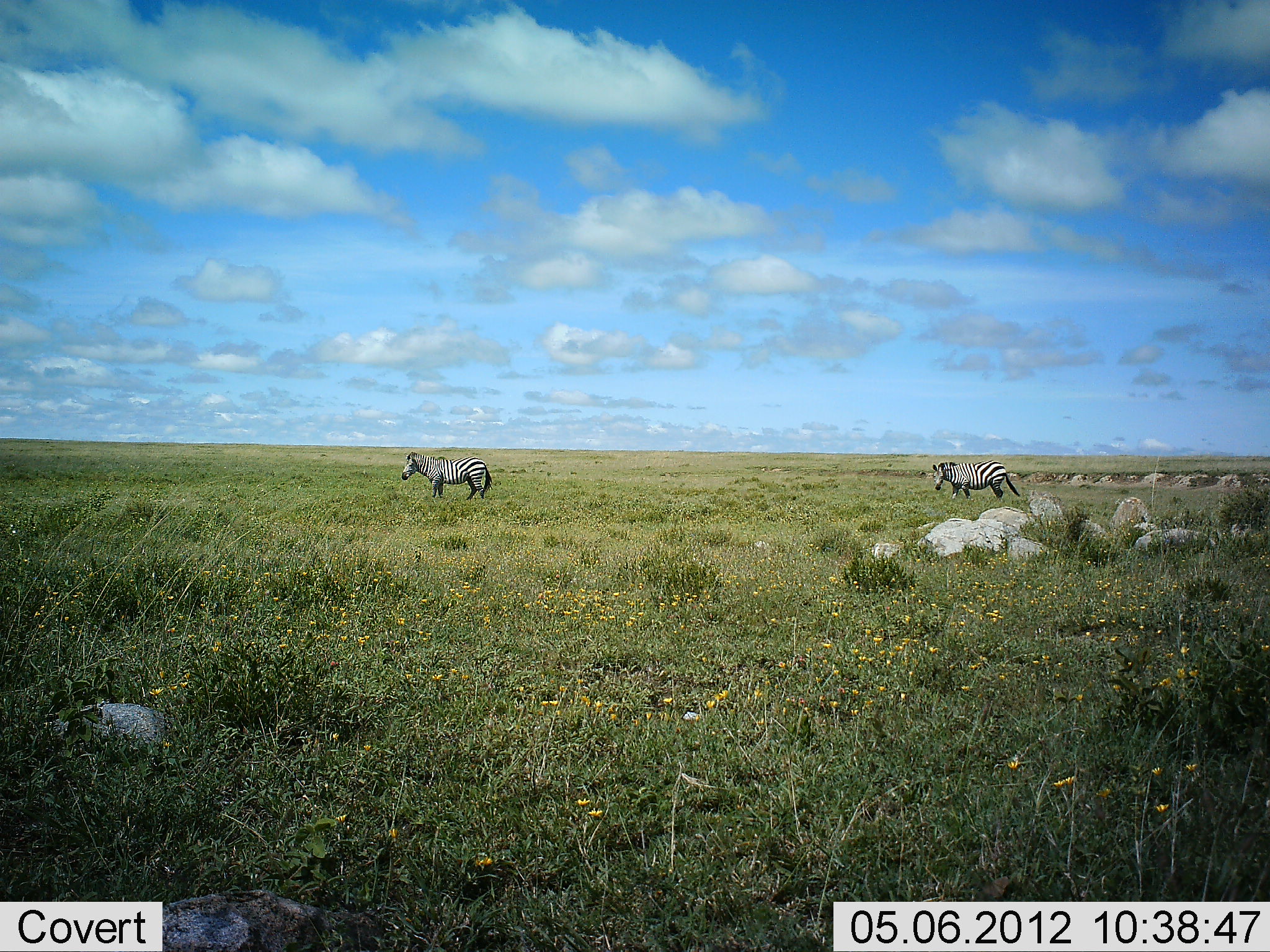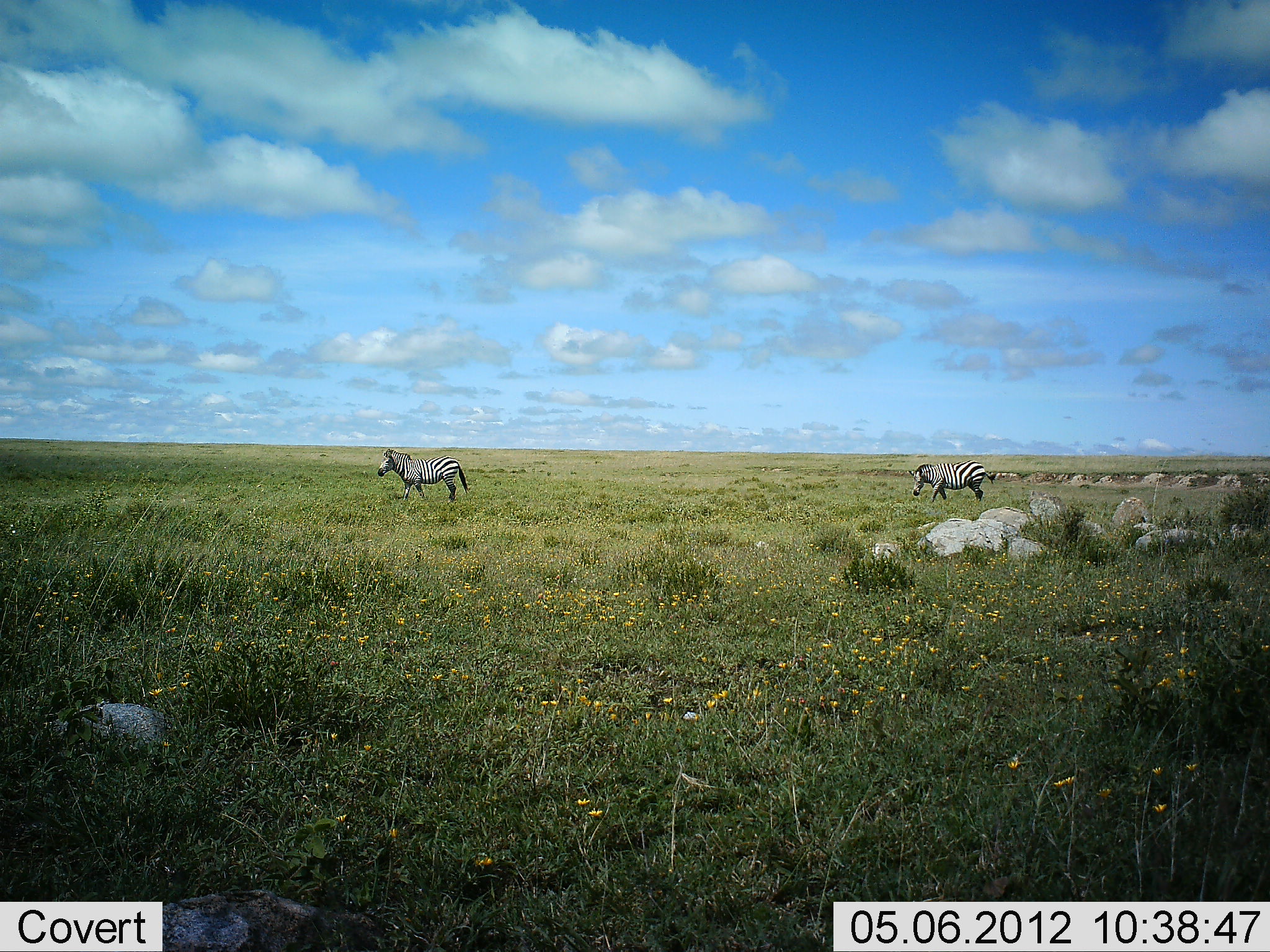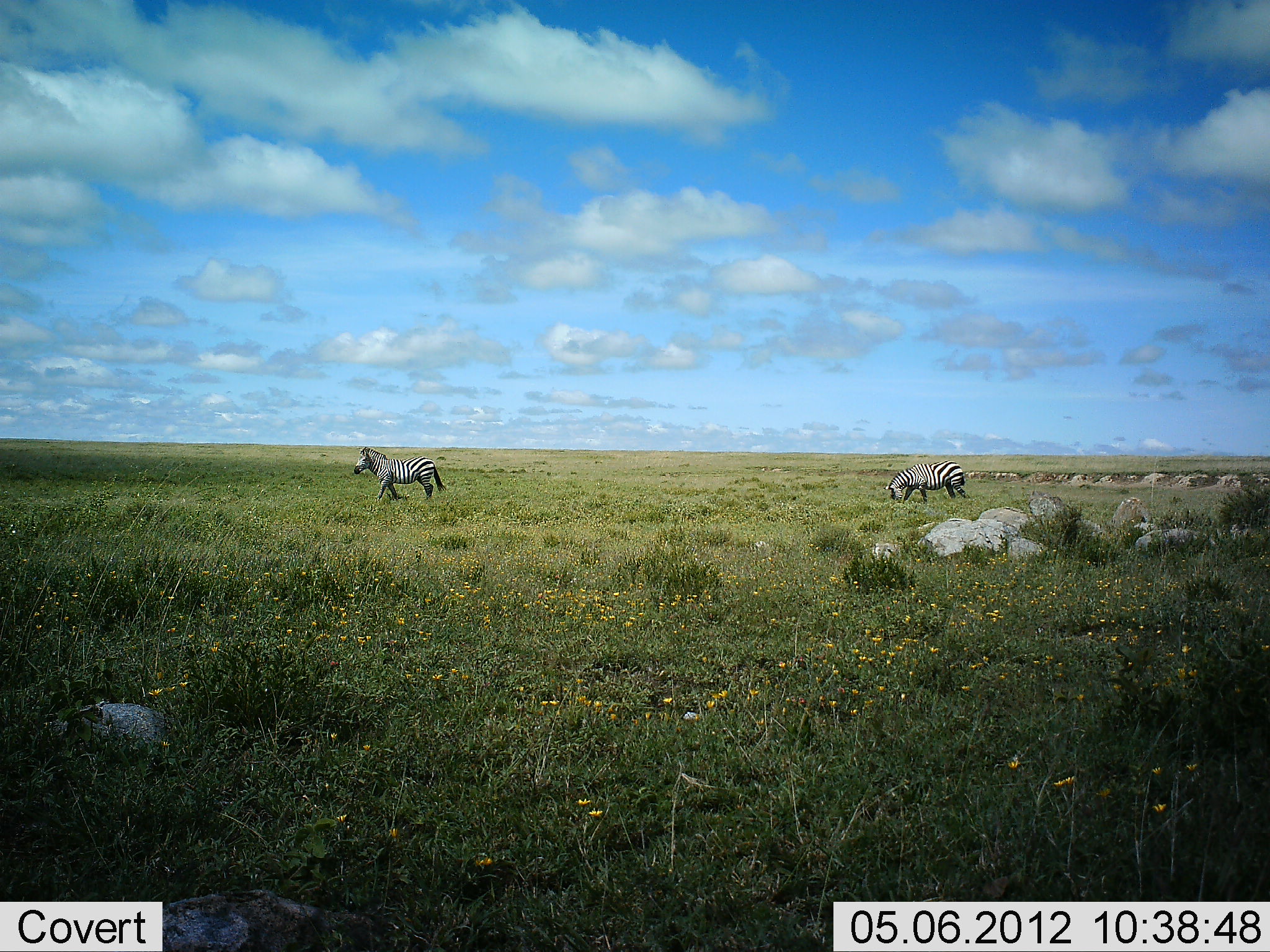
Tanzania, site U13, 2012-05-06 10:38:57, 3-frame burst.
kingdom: Animalia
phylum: Chordata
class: Mammalia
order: Perissodactyla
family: Equidae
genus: Equus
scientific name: Equus quagga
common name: plains zebra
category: zebra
Zebra (plains zebra) (Equus quagga), count 2. Behavior (volunteer vote fractions): standing 0%, resting 0%, moving 100%, interacting 0%. Young present (vote fraction): 0%. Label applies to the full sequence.